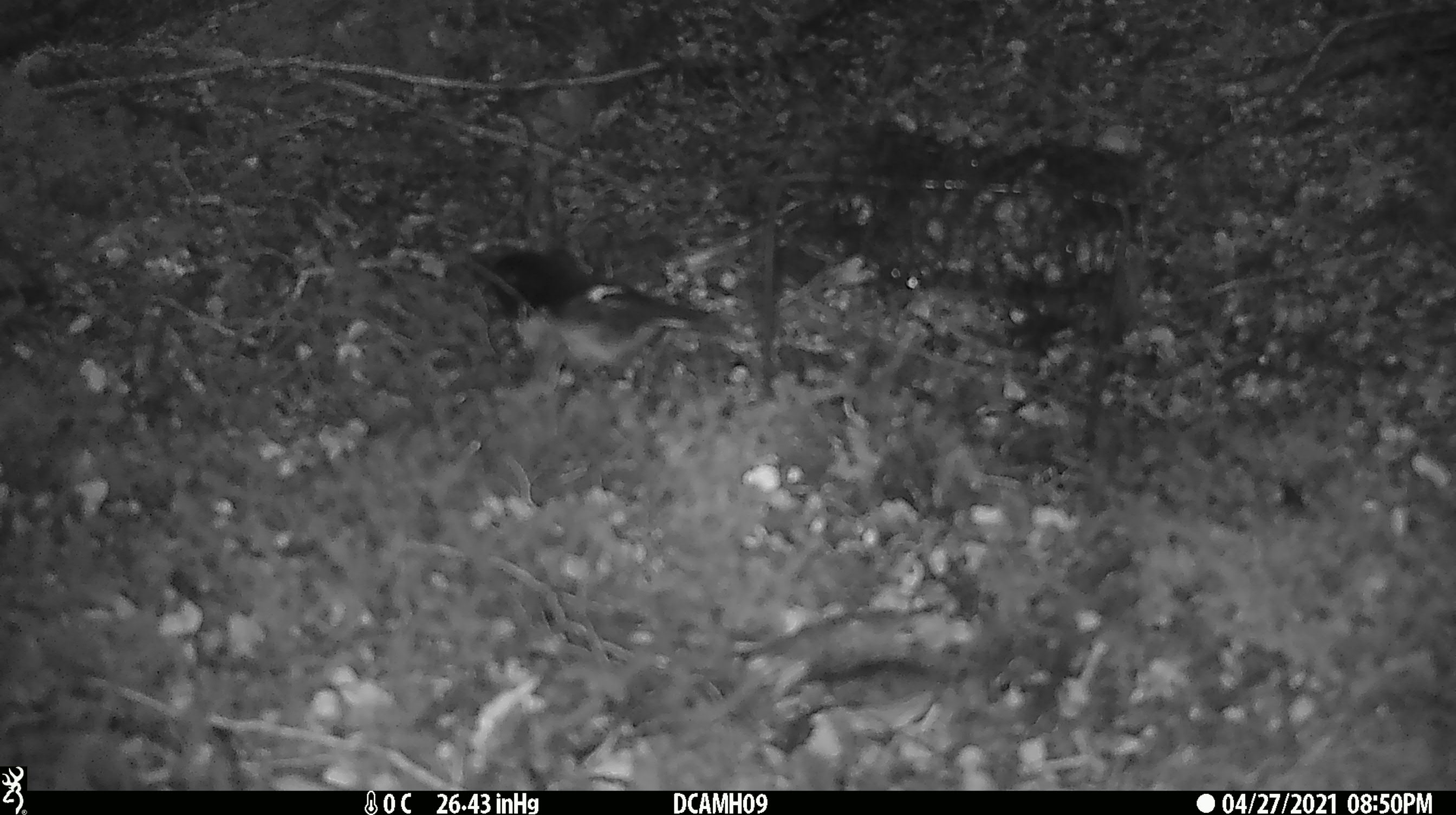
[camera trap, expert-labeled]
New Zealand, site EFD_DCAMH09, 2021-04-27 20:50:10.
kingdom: Animalia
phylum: Chordata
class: Aves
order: Passeriformes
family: Petroicidae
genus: Petroica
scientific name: Petroica macrocephala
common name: tomtit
Tomtit (Petroica macrocephala).